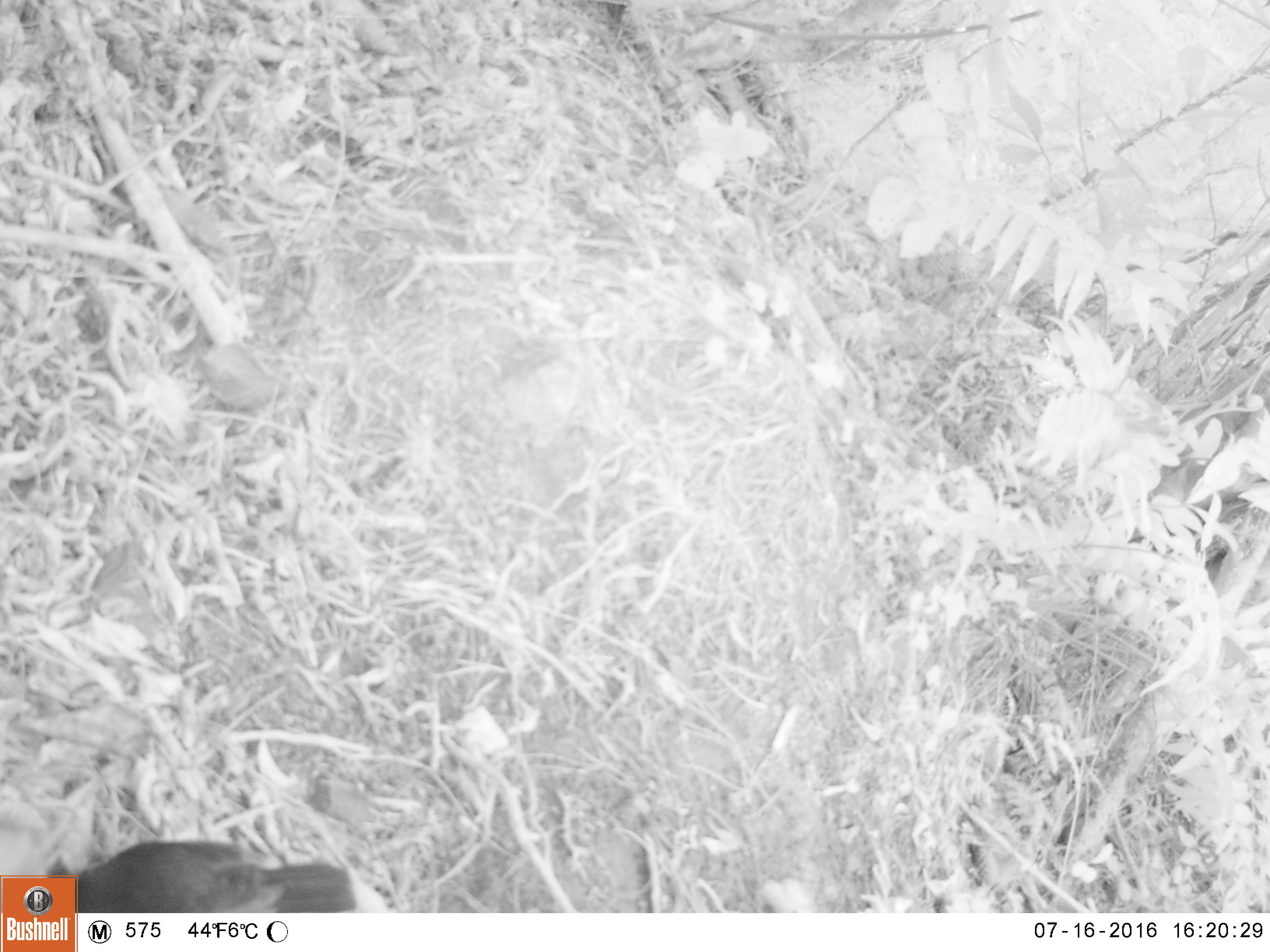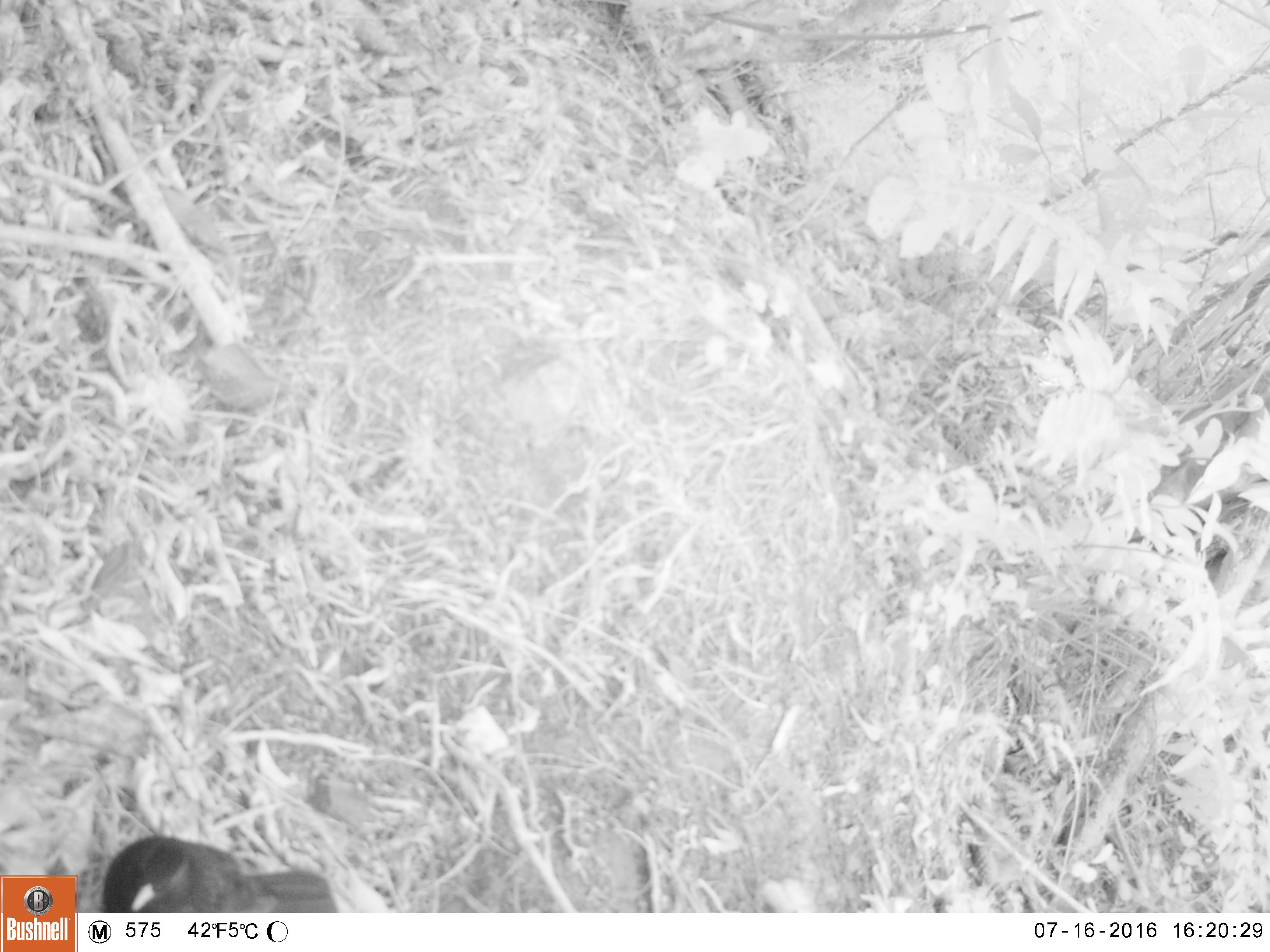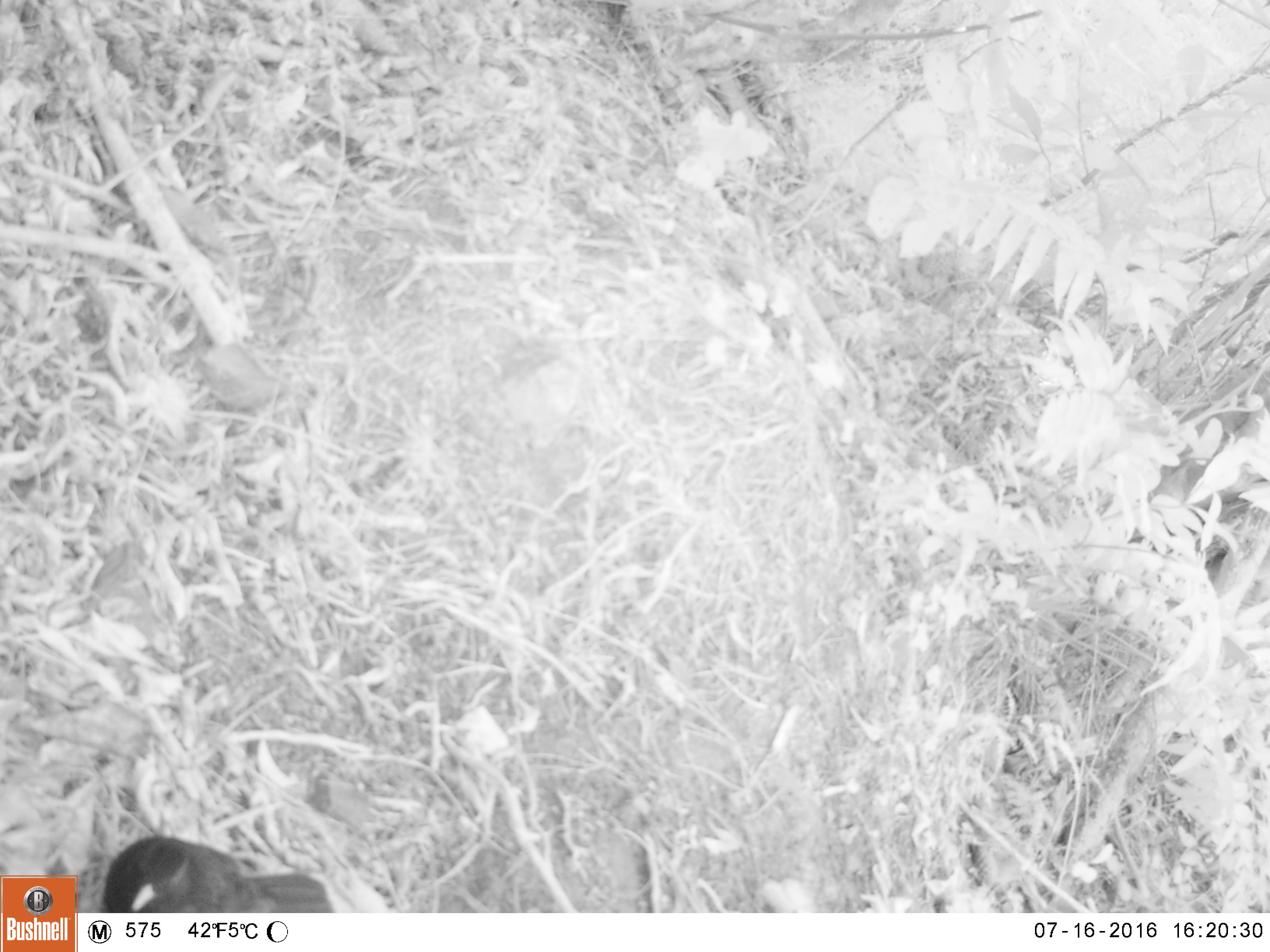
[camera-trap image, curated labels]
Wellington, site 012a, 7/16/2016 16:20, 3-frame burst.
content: unidentified animal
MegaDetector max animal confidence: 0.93